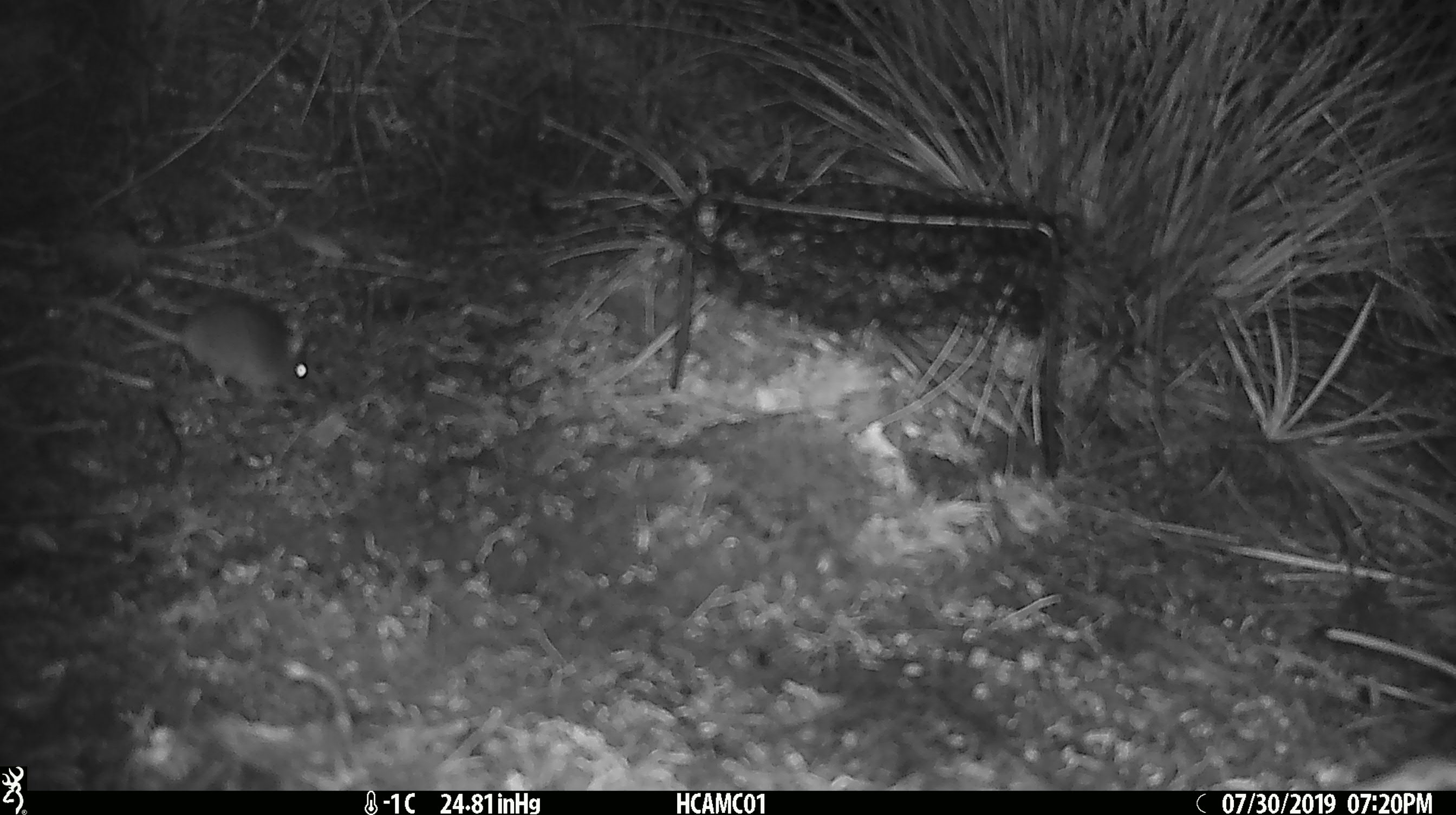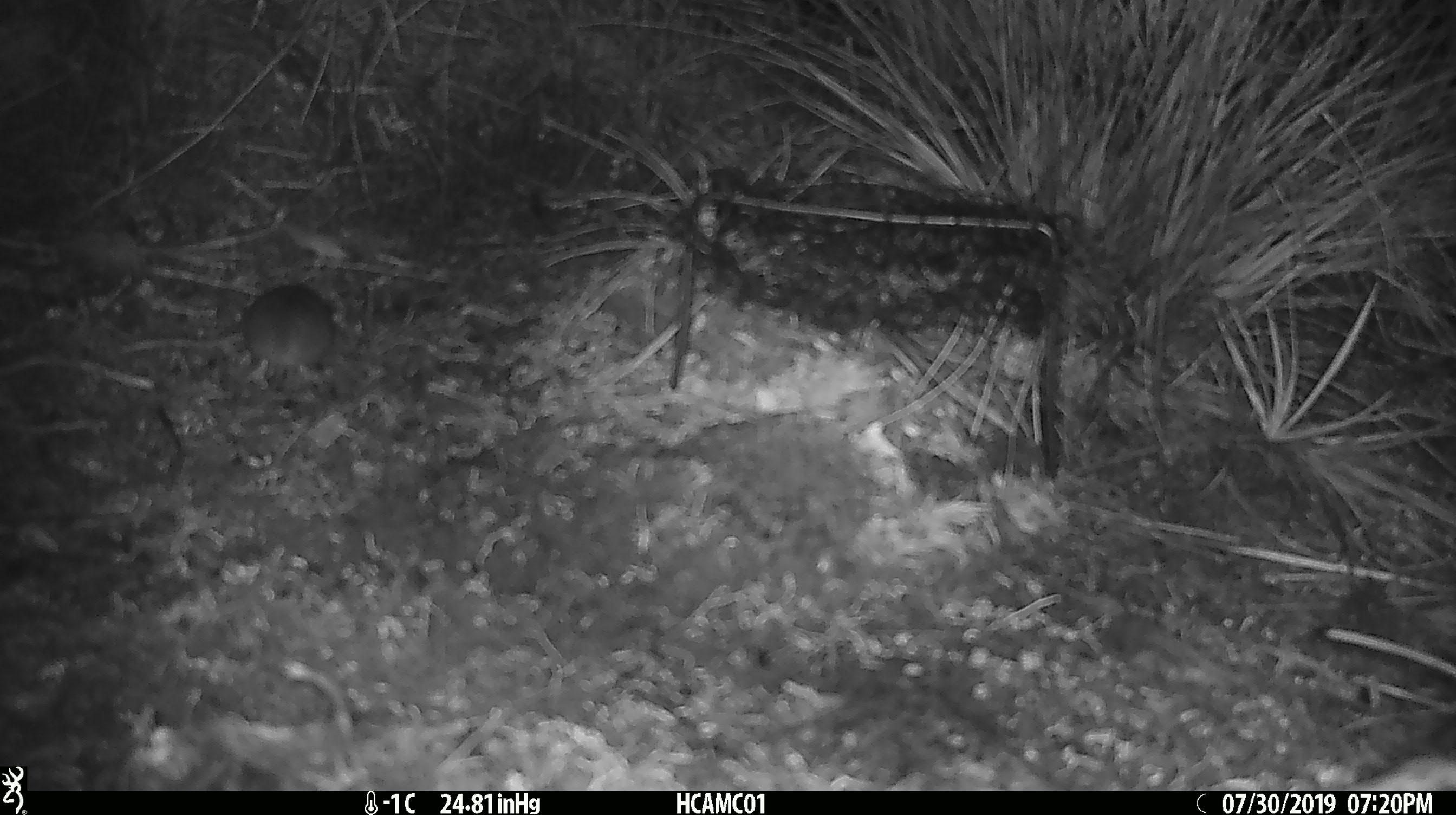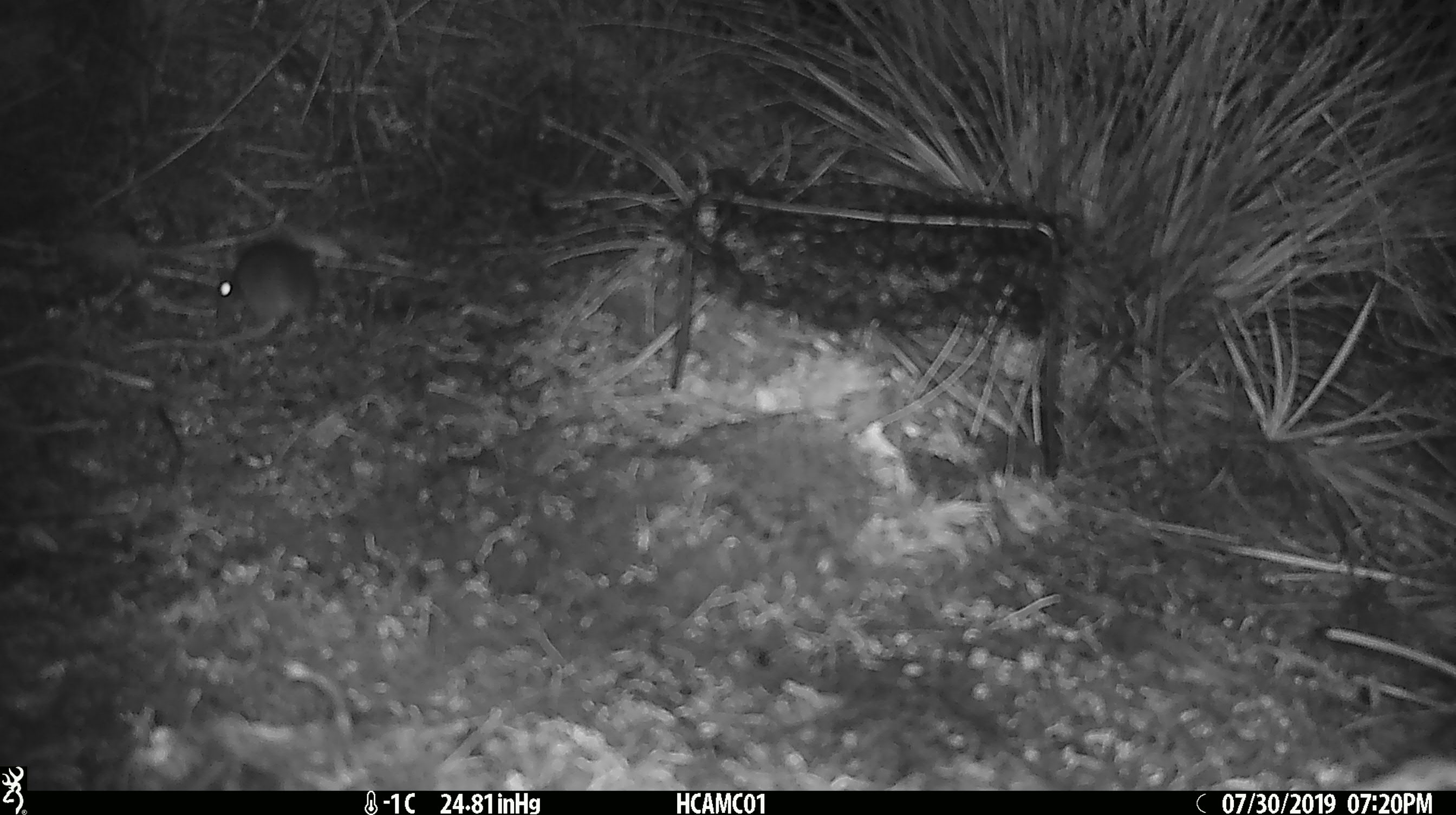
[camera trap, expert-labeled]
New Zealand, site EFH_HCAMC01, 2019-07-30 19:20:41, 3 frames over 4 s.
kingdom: Animalia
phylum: Chordata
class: Mammalia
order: Rodentia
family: Muridae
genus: Mus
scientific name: Mus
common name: mouse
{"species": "mouse (Mus)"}